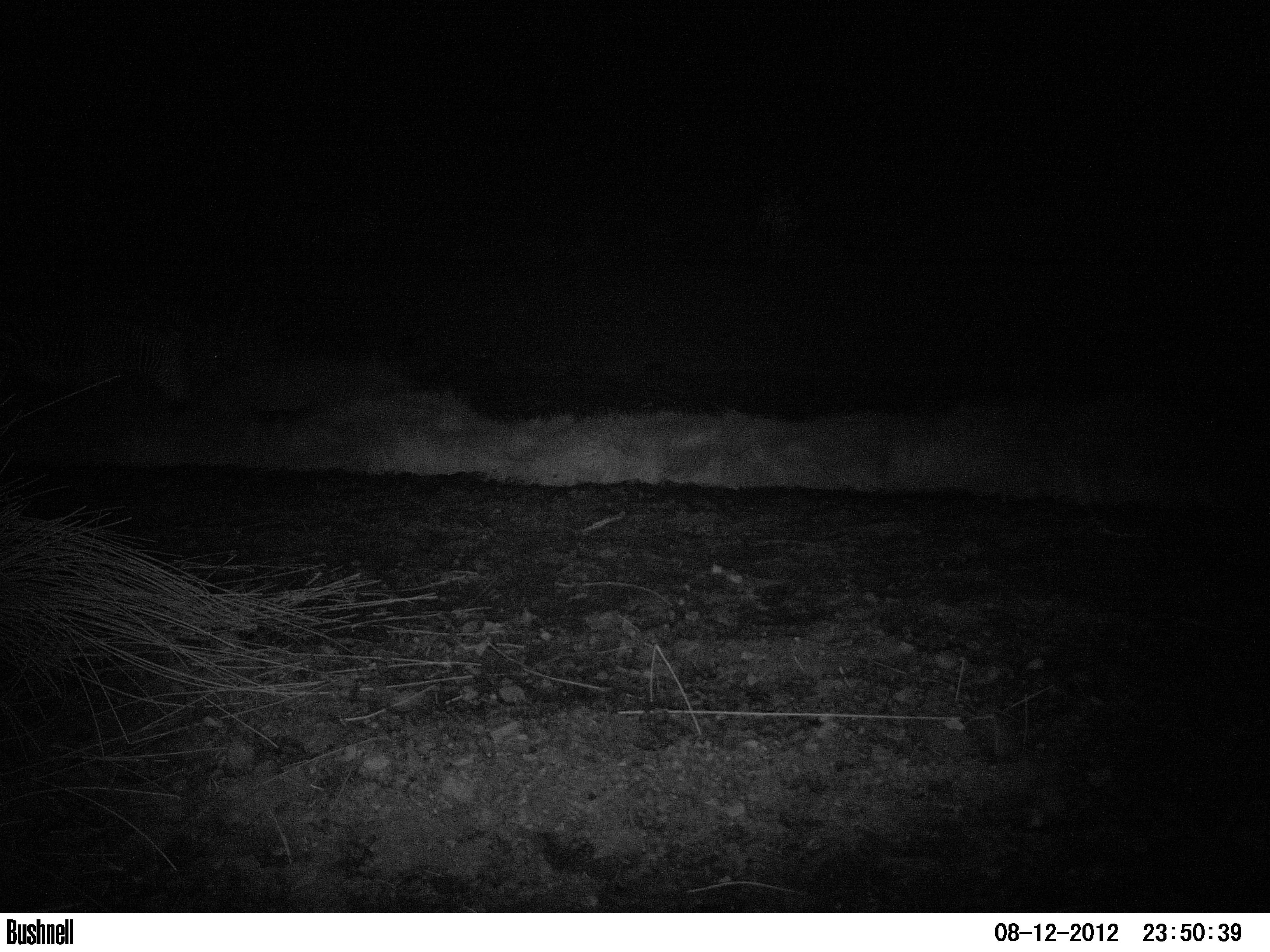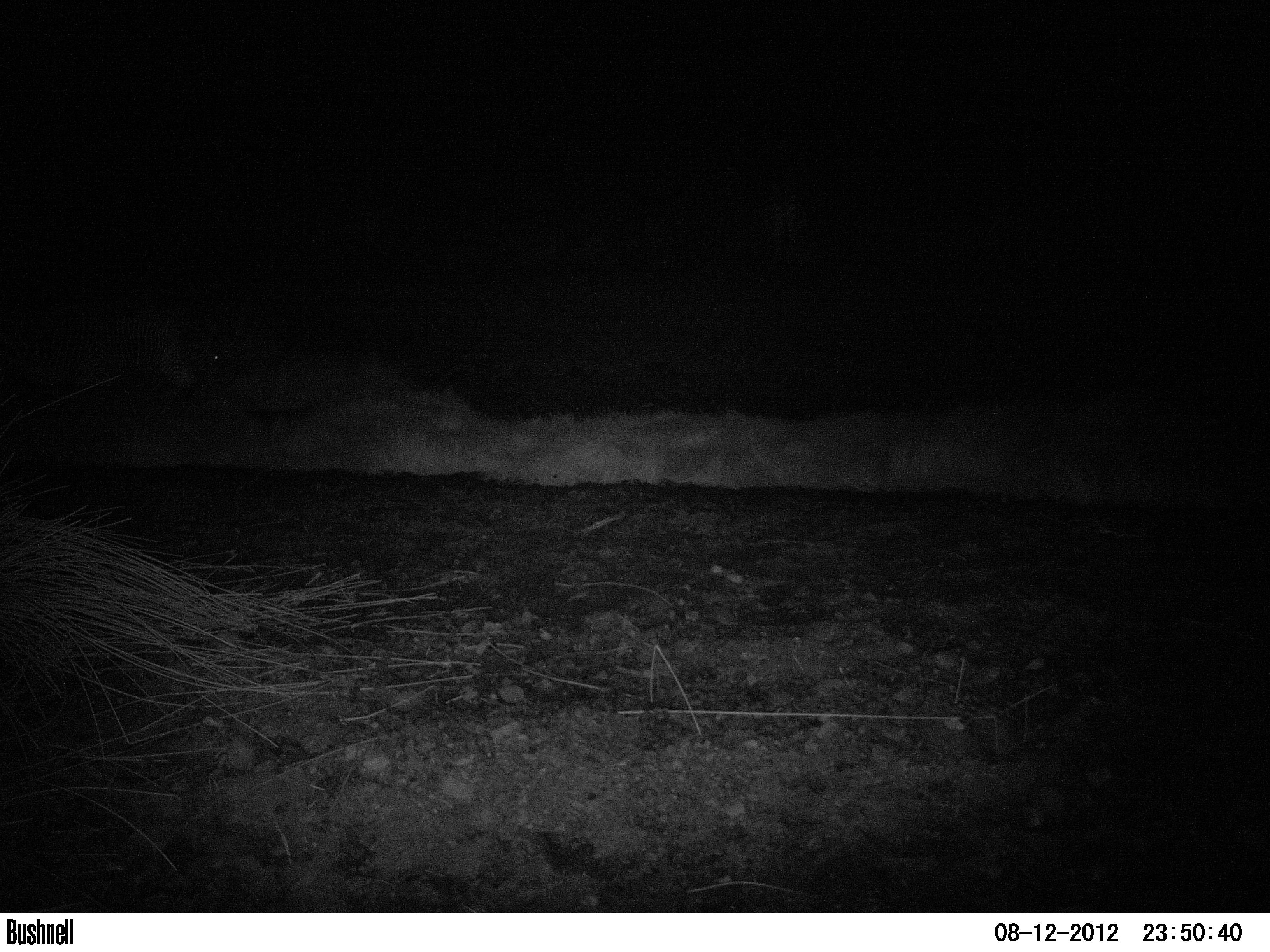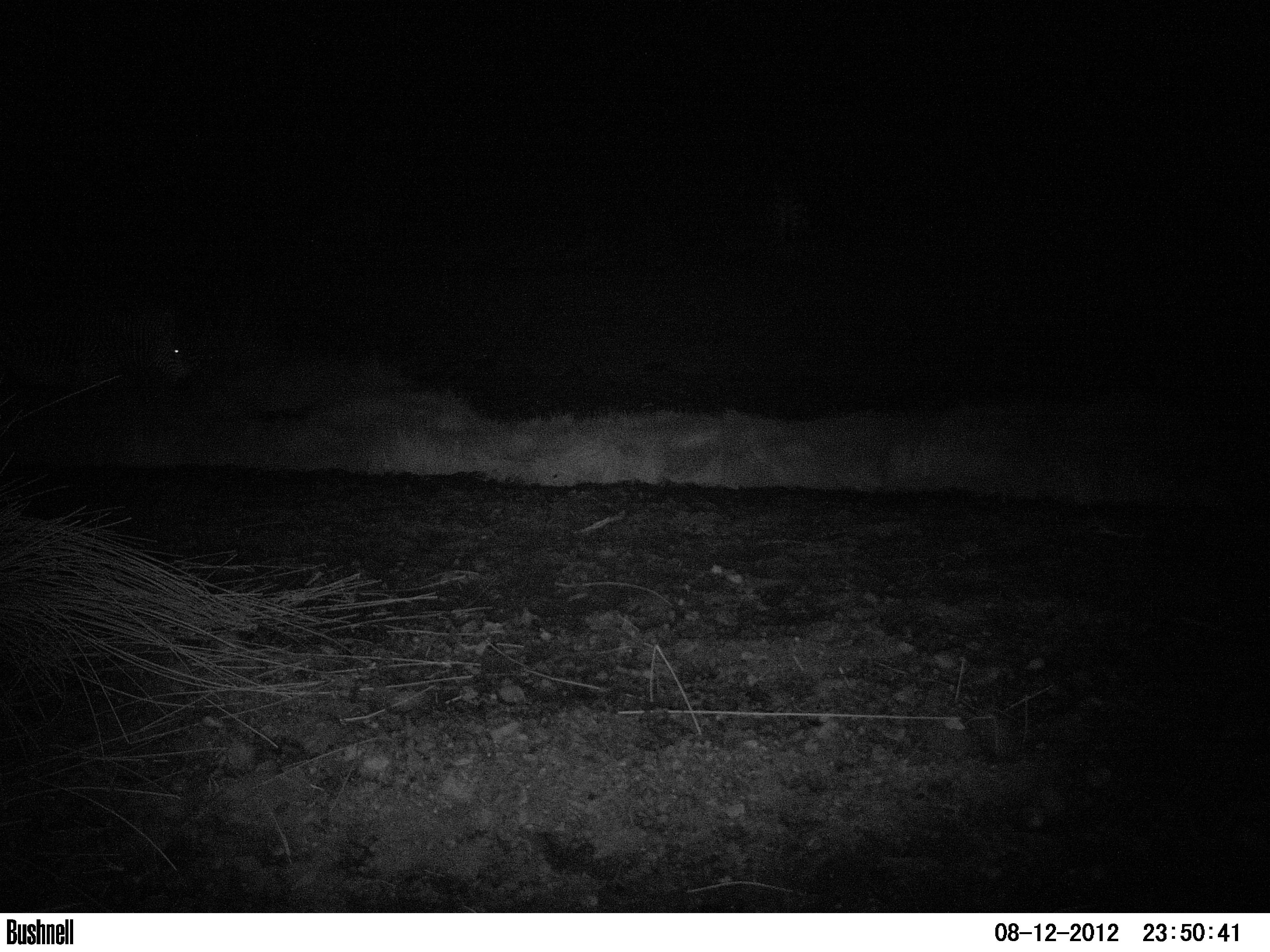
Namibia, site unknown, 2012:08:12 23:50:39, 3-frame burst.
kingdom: Animalia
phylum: Chordata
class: Mammalia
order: Perissodactyla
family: Equidae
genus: Equus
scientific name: Equus zebra hartmannae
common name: hartmann's mountain zebra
Equus zebra hartmannae (hartmann's mountain zebra).